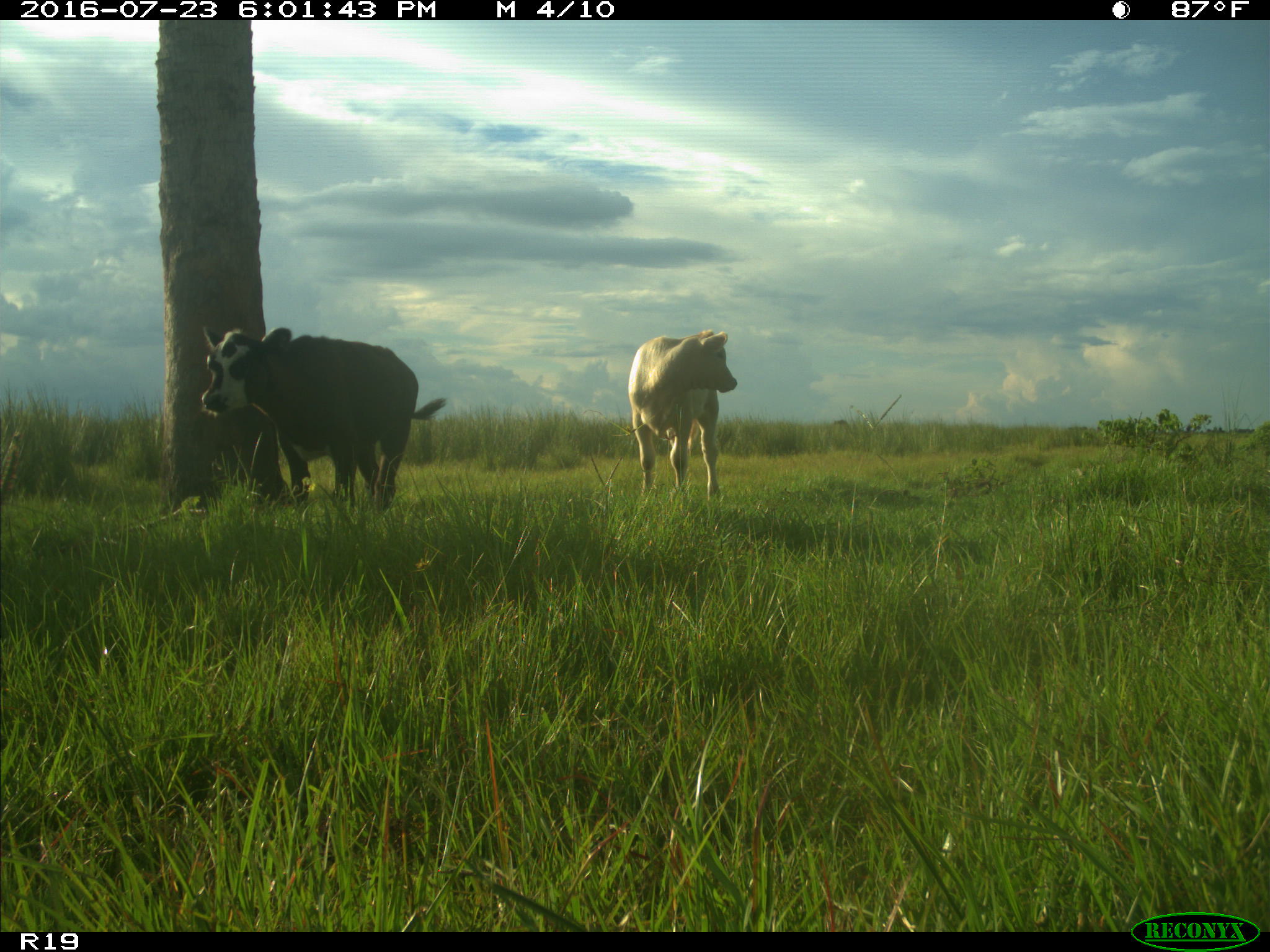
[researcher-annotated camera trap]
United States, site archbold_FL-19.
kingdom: Animalia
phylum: Chordata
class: Mammalia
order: Artiodactyla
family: Bovidae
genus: Bos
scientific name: Bos taurus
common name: domestic cow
Bos taurus (domestic cow).